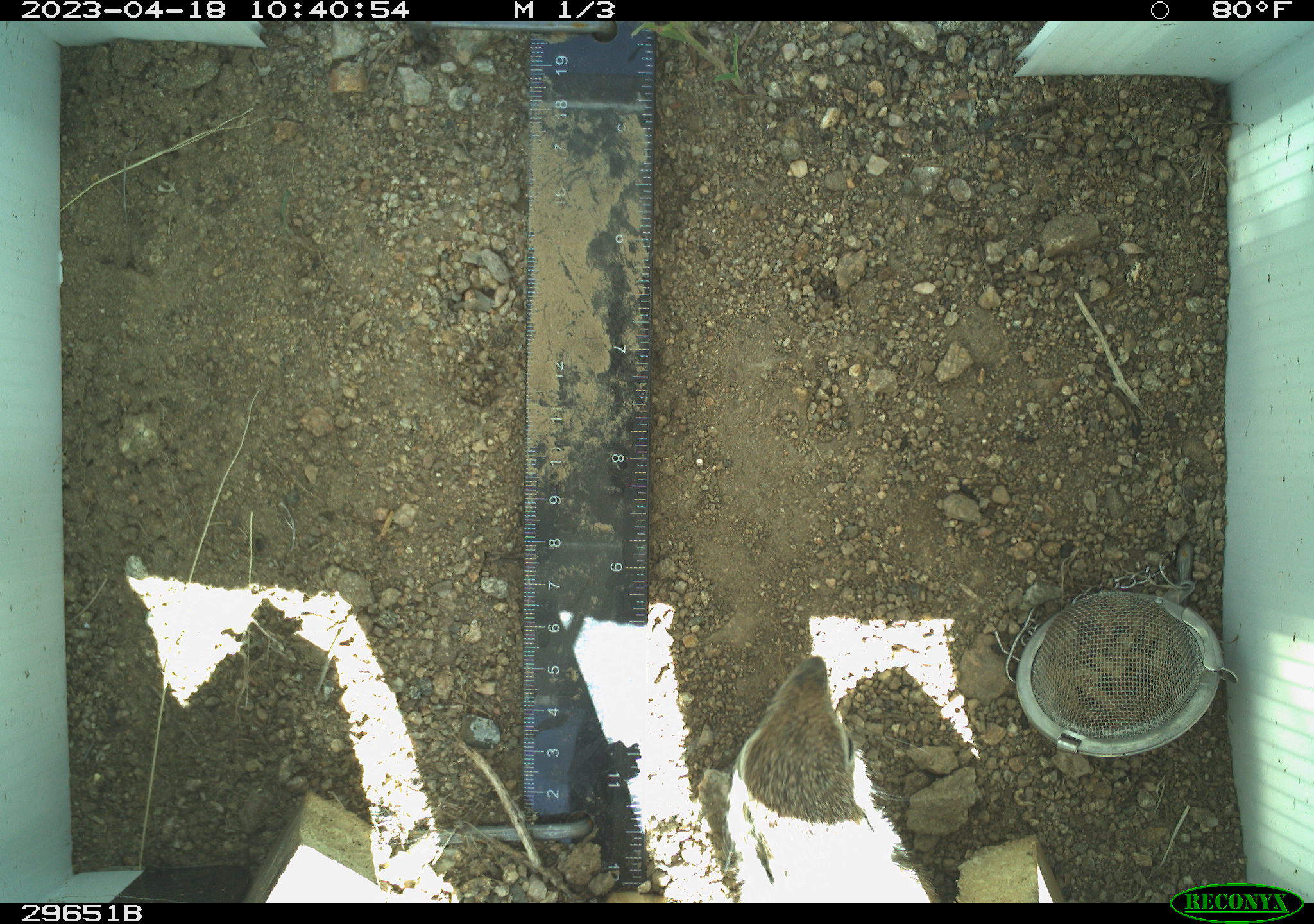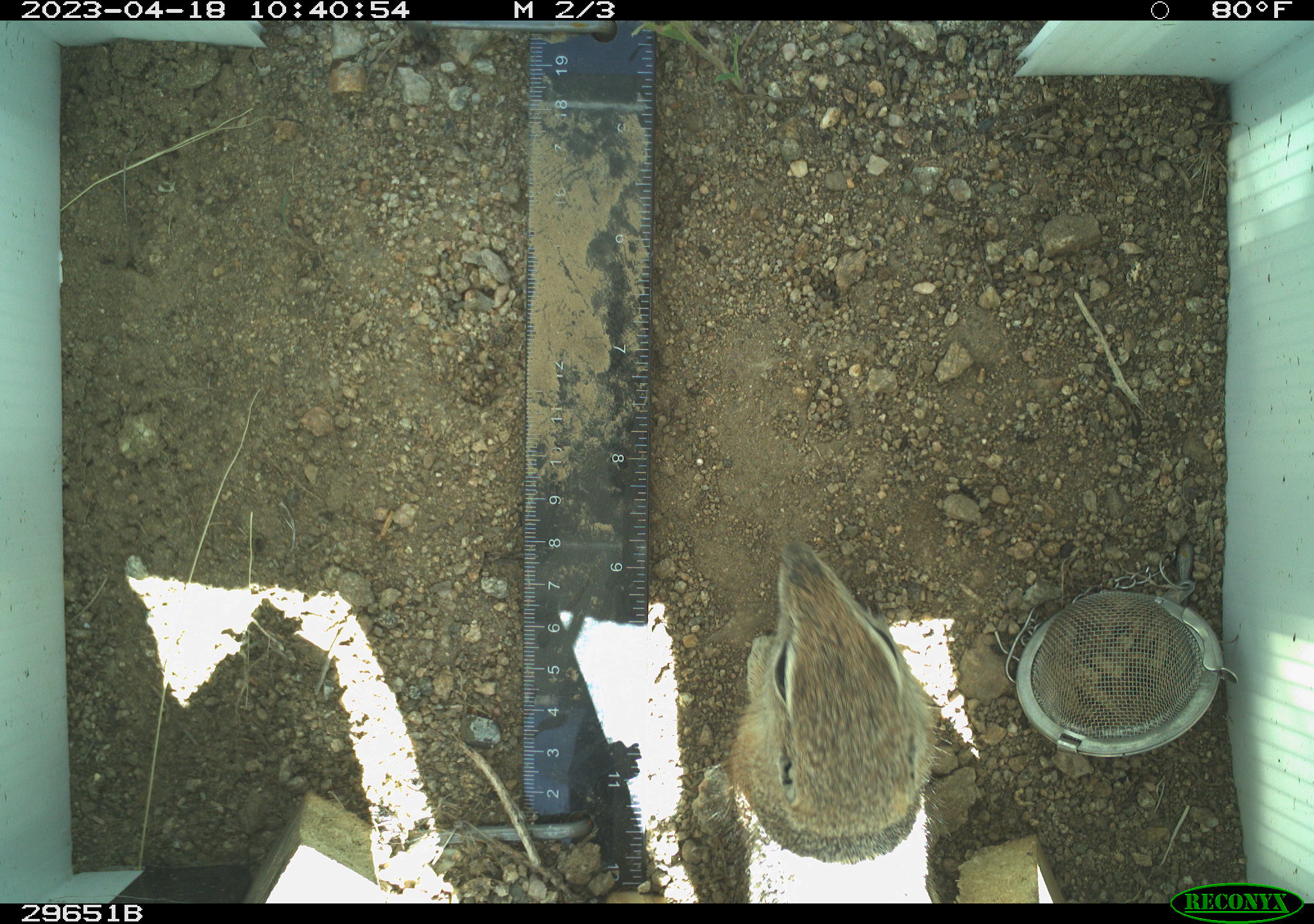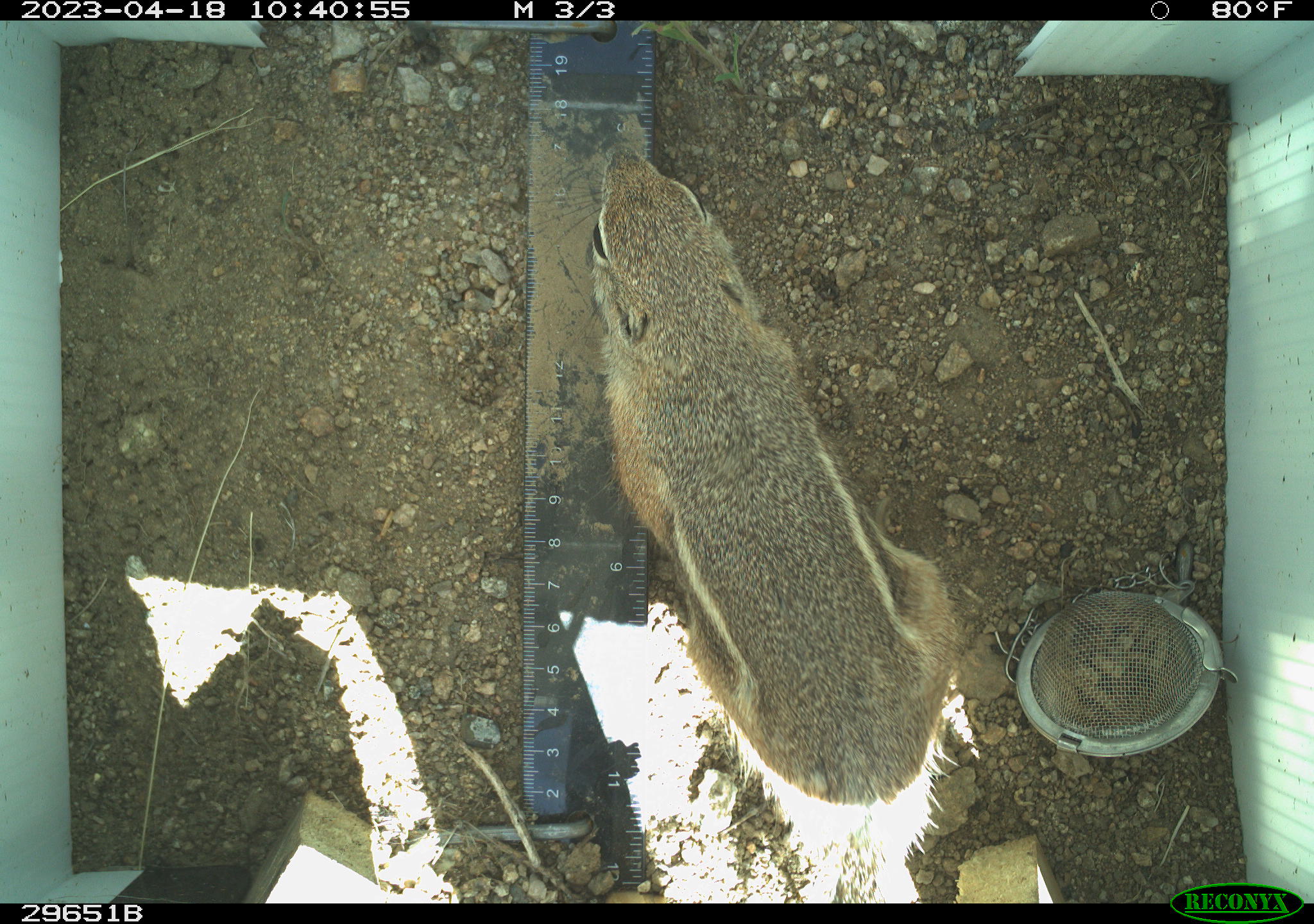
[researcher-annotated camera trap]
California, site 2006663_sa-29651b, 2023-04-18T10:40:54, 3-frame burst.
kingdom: Animalia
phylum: Chordata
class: Reptilia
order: Squamata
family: Phrynosomatidae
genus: Sceloporus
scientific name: Sceloporus uniformis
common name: yellow-backed spiny lizard